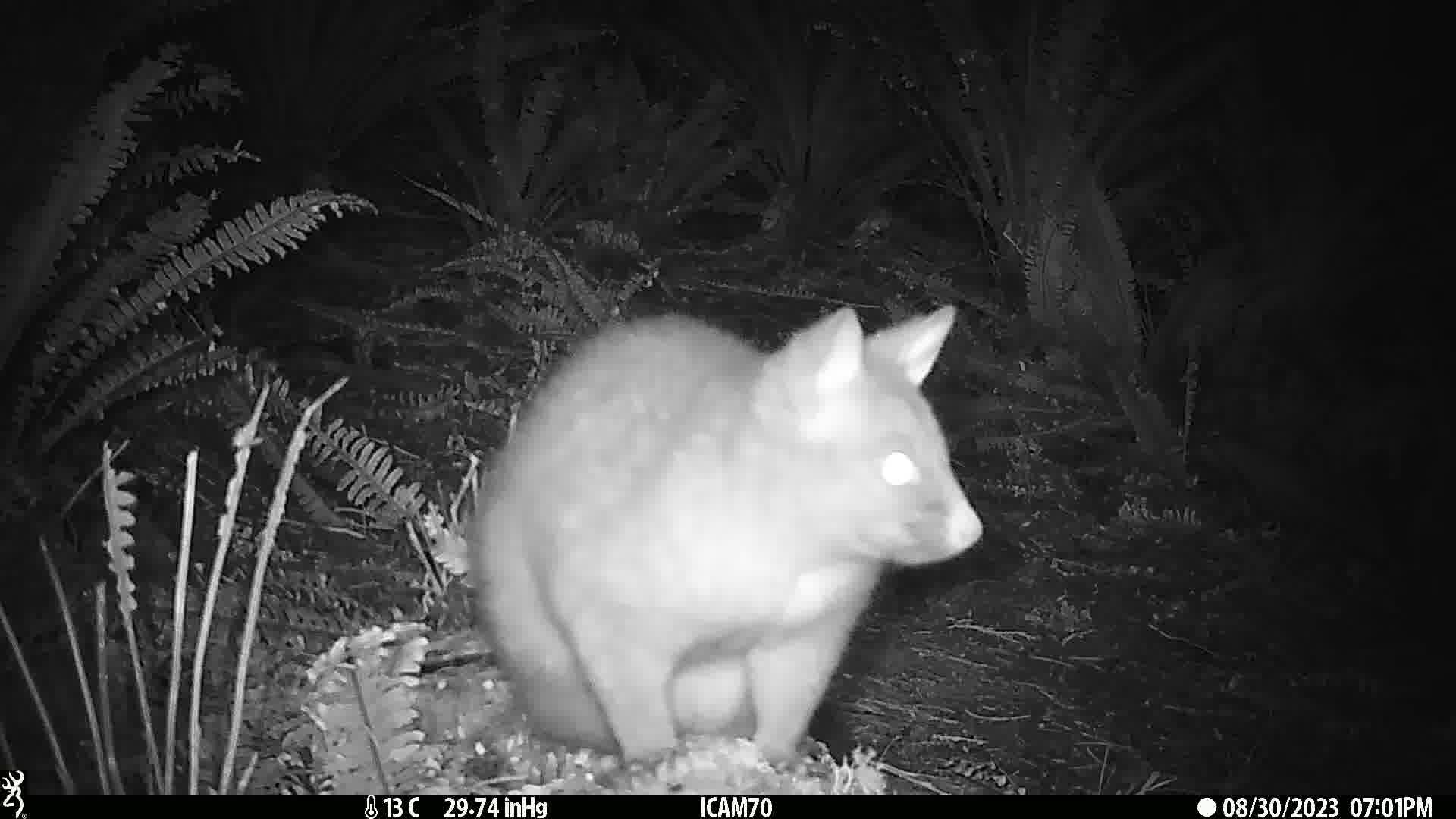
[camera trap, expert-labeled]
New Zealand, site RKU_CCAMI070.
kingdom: Animalia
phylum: Chordata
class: Mammalia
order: Diprotodontia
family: Phalangeridae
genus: Trichosurus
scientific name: Trichosurus vulpecula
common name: common brushtail possum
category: possum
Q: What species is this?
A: Possum (common brushtail possum) (Trichosurus vulpecula).